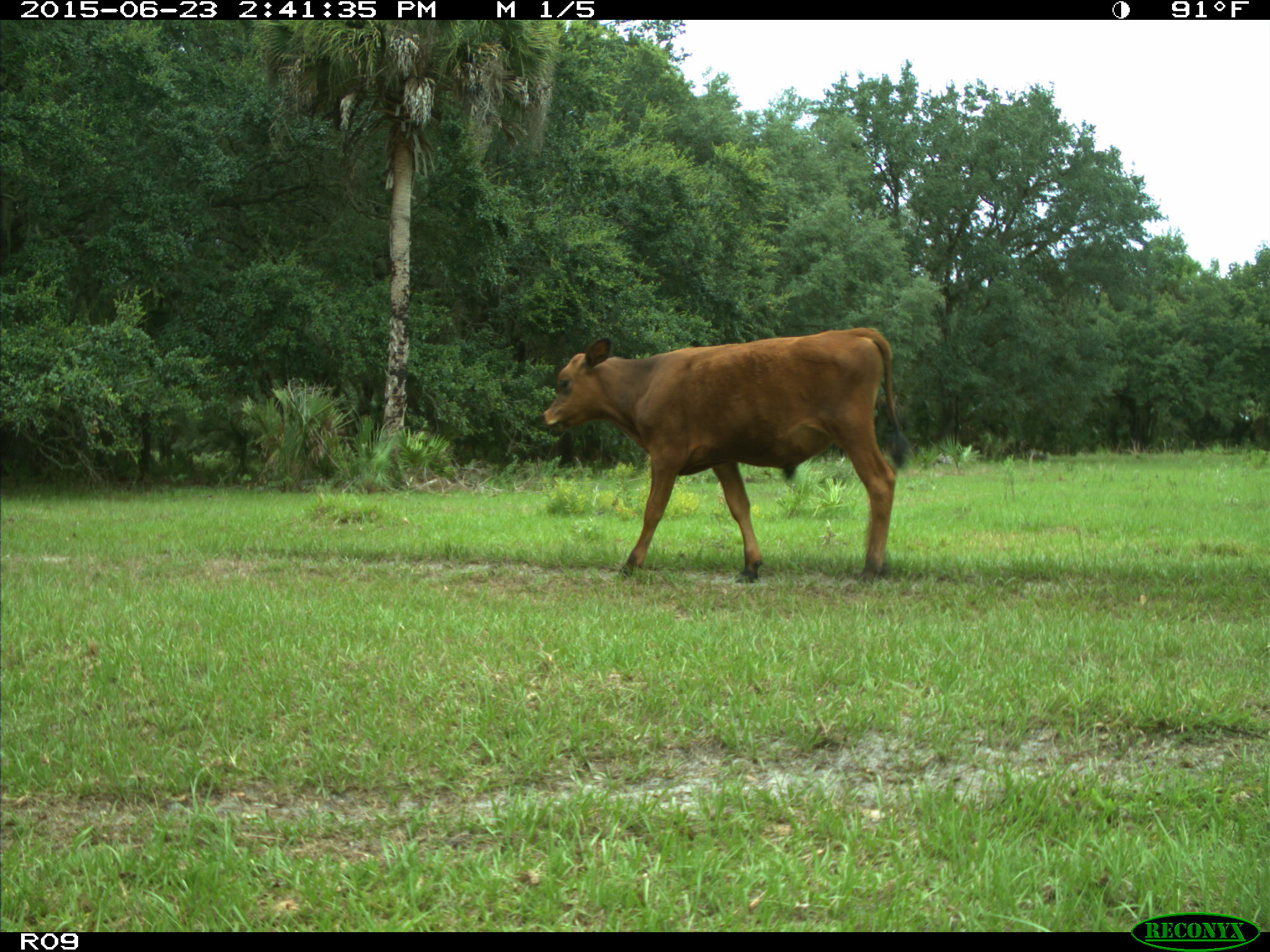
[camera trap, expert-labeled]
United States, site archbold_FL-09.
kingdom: Animalia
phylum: Chordata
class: Mammalia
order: Artiodactyla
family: Bovidae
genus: Bos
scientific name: Bos taurus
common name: domestic cow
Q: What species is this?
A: Bos taurus (domestic cow).